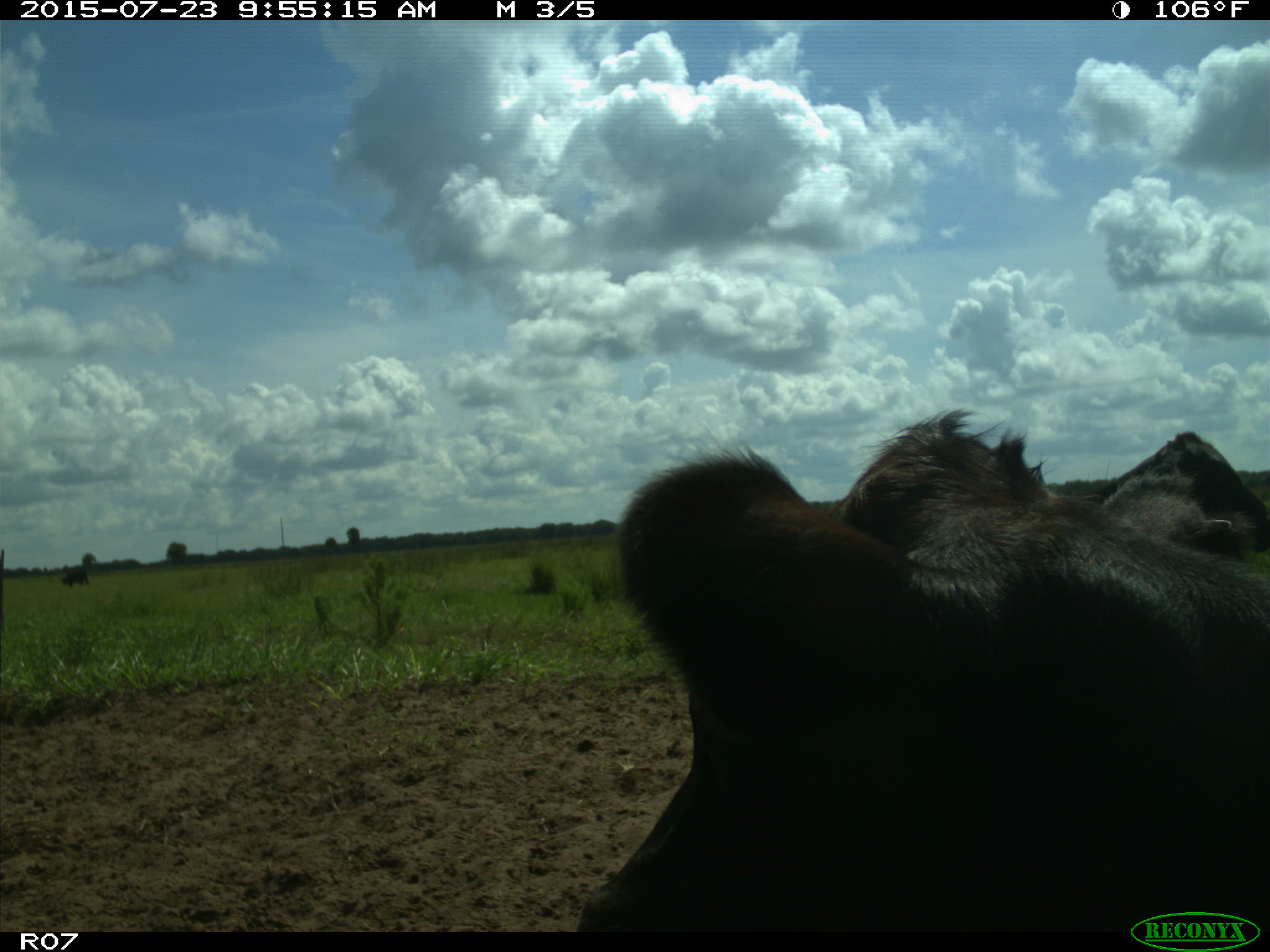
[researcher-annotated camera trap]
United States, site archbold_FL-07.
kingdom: Animalia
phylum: Chordata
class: Mammalia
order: Artiodactyla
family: Bovidae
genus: Bos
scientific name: Bos taurus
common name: domestic cow